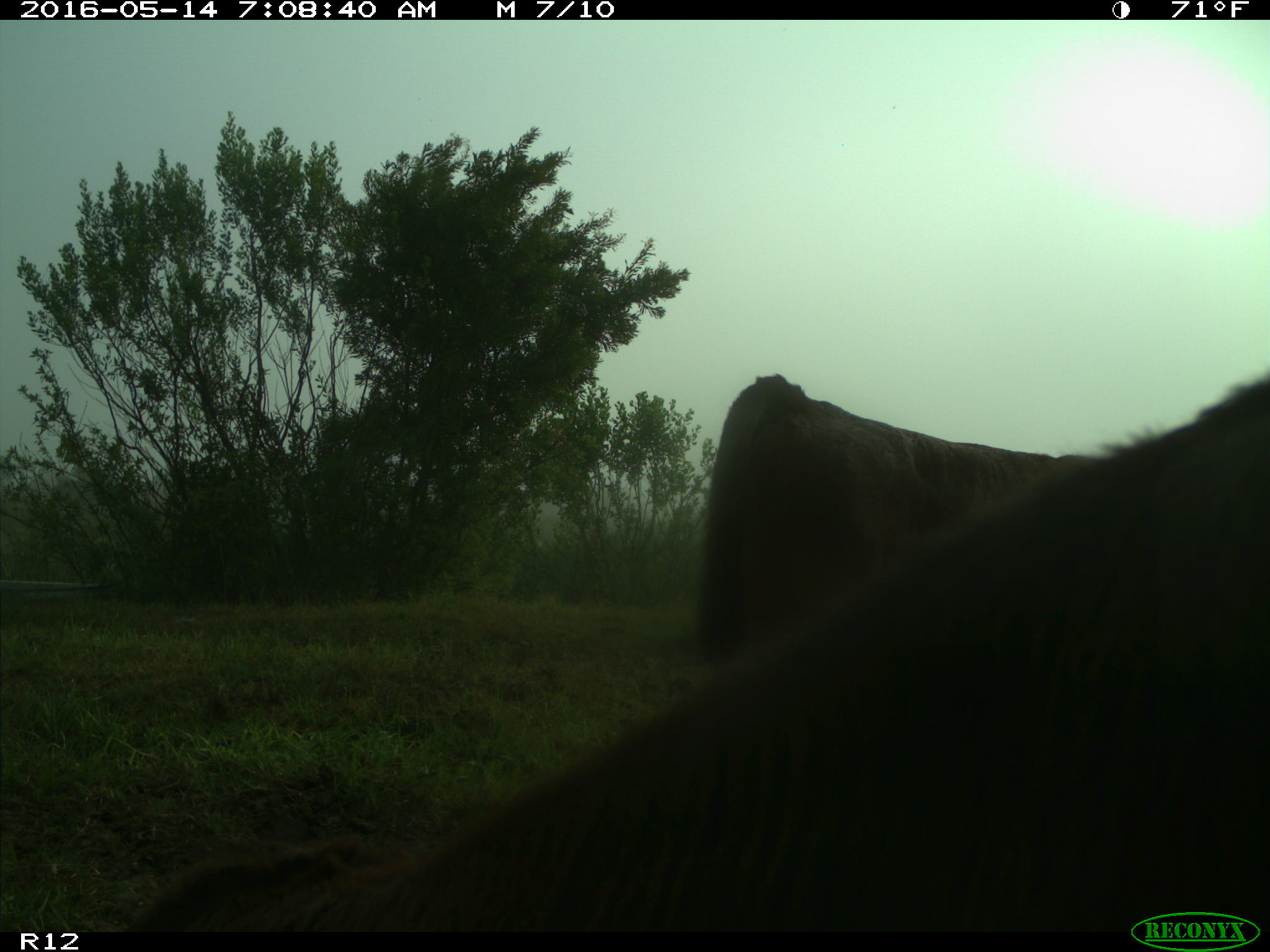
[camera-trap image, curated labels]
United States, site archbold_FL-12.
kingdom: Animalia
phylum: Chordata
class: Mammalia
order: Artiodactyla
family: Bovidae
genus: Bos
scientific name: Bos taurus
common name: domestic cow